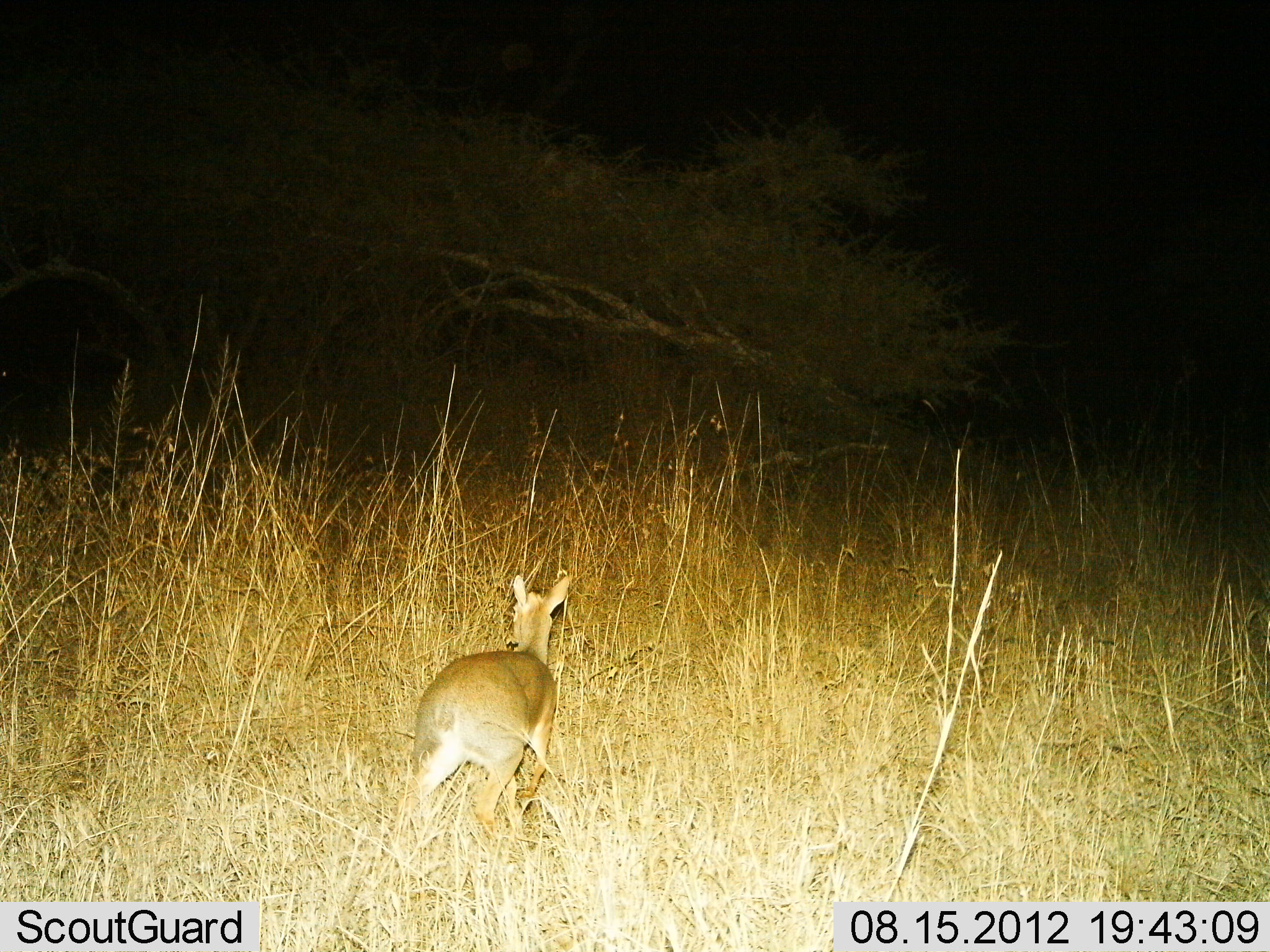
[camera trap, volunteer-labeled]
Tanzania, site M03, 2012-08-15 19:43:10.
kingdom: Animalia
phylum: Chordata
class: Mammalia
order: Artiodactyla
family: Bovidae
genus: Madoqua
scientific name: Madoqua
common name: dikdik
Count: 1.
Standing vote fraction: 40%.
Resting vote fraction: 0%.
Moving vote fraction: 60%.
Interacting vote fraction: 0%.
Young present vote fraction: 0%.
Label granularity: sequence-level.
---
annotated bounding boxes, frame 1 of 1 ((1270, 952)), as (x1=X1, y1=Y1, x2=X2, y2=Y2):
animal: (x1=402, y1=571, x2=574, y2=845)